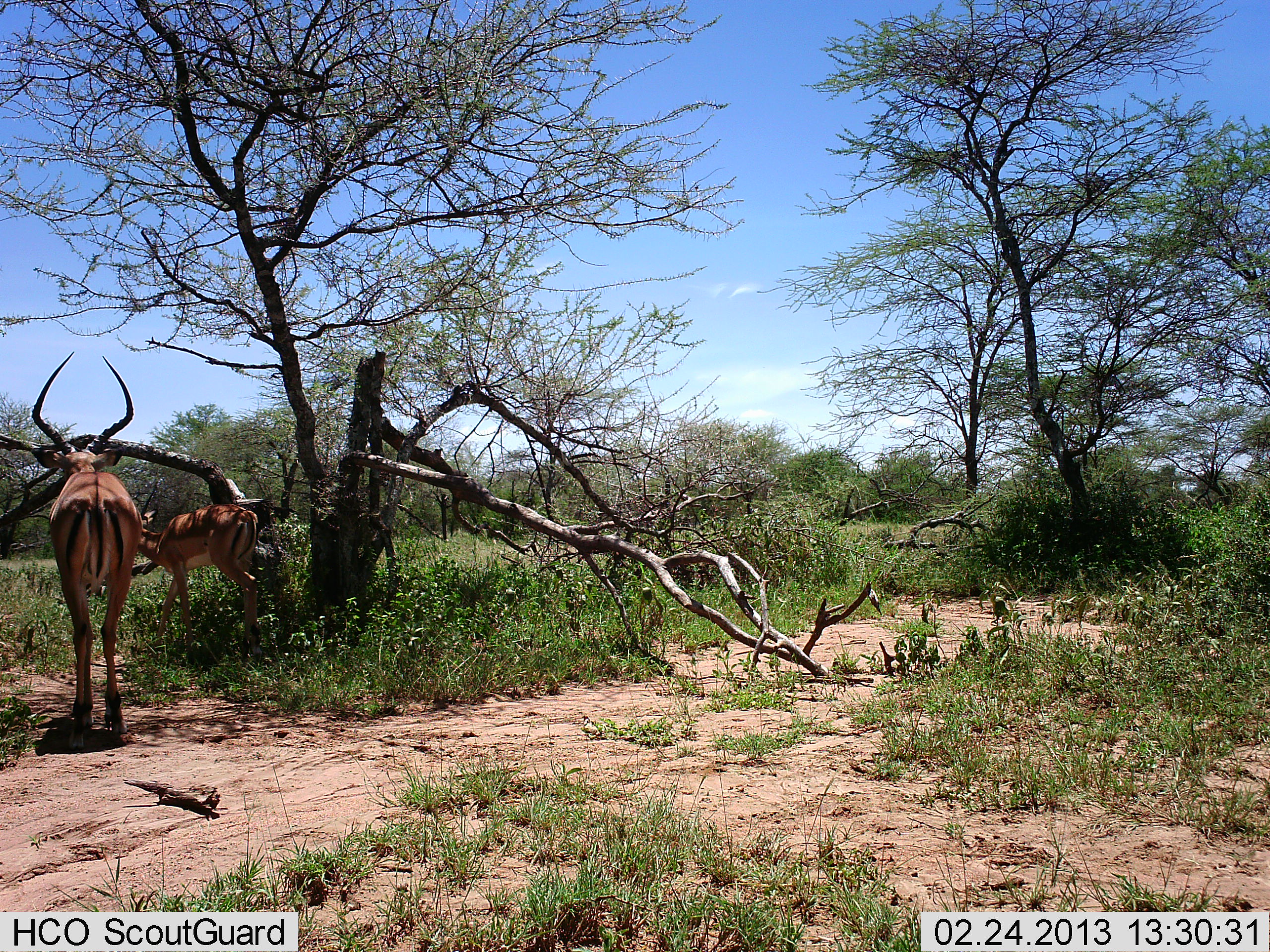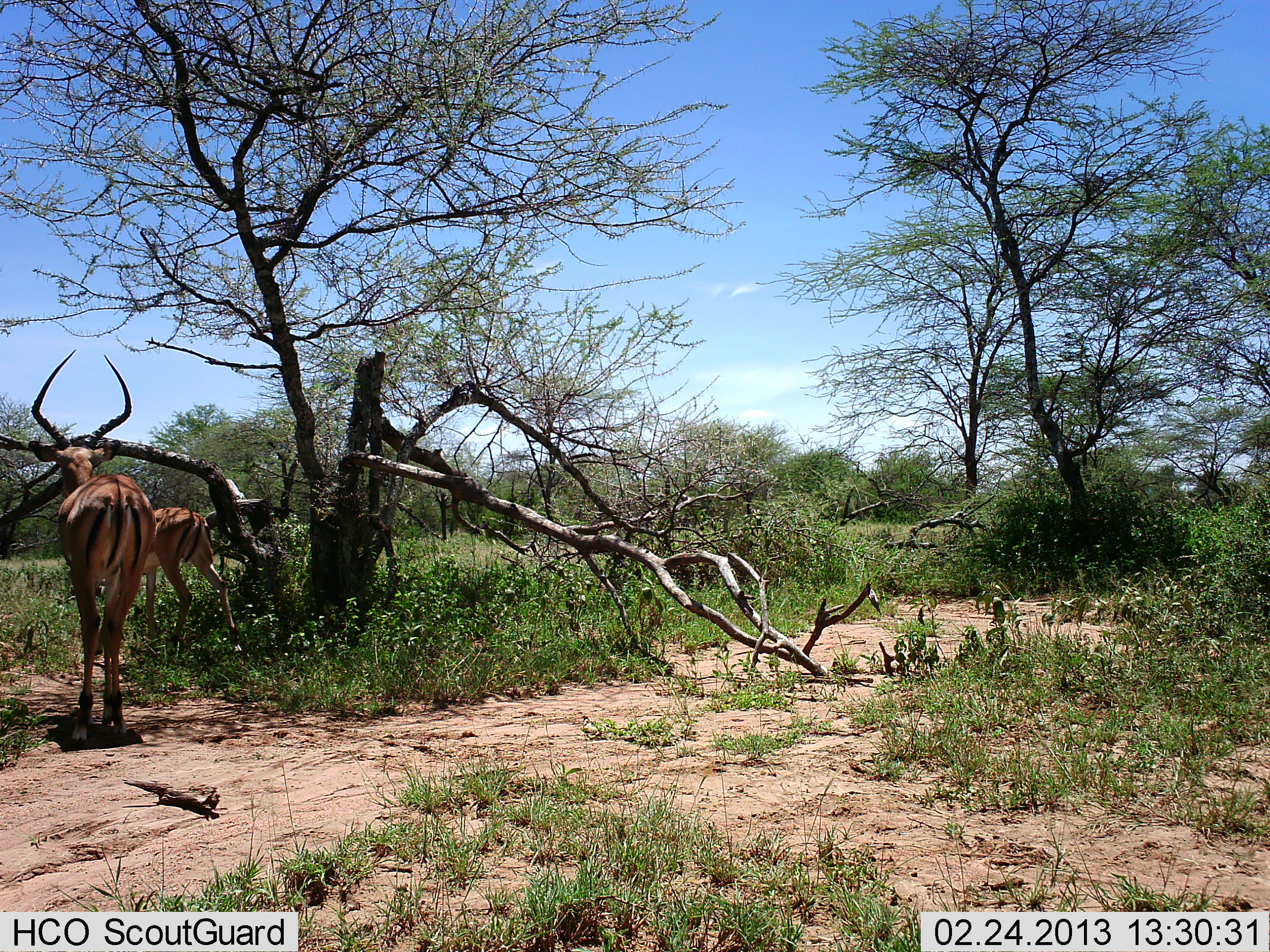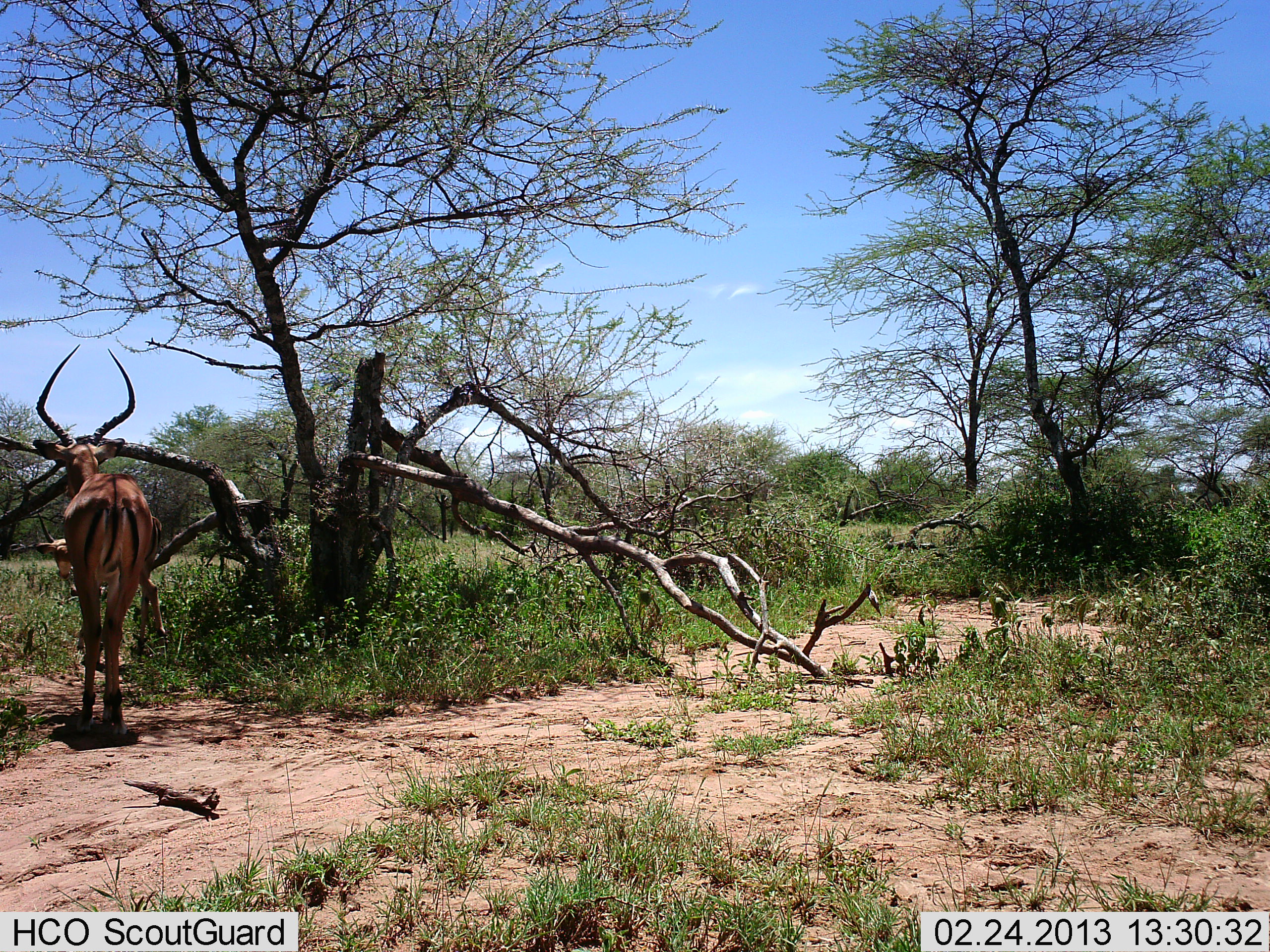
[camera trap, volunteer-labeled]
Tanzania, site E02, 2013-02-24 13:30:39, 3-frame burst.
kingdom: Animalia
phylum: Chordata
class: Mammalia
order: Artiodactyla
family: Bovidae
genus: Aepyceros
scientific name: Aepyceros melampus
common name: impala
Impala (Aepyceros melampus), count 2. Behavior (volunteer vote fractions): standing 61%, resting 6%, moving 89%, interacting 0%. Young present (vote fraction): 0%. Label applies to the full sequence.